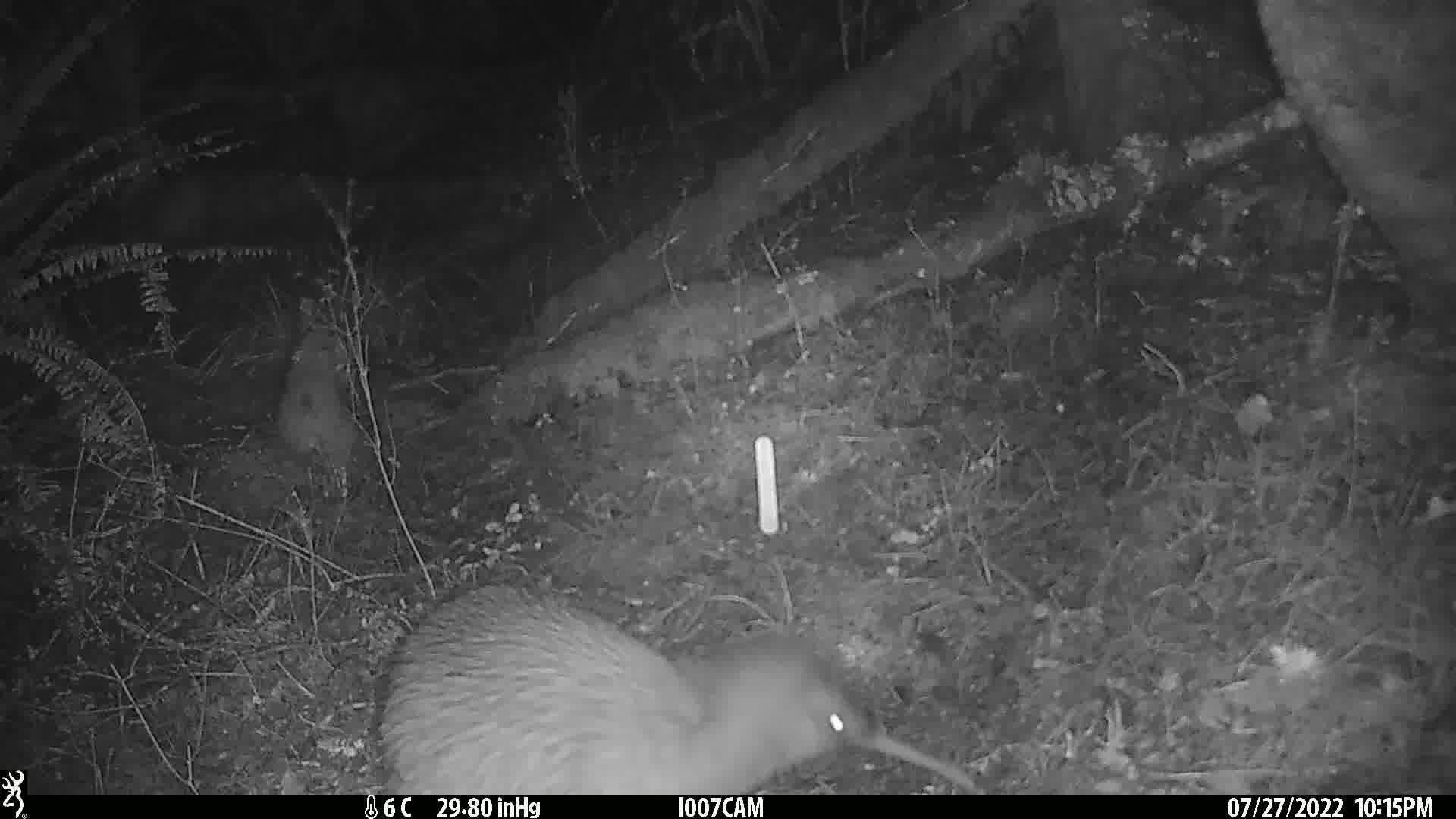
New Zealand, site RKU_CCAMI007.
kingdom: Animalia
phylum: Chordata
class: Aves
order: Apterygiformes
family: Apterygidae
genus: Apteryx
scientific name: Apteryx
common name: kiwi